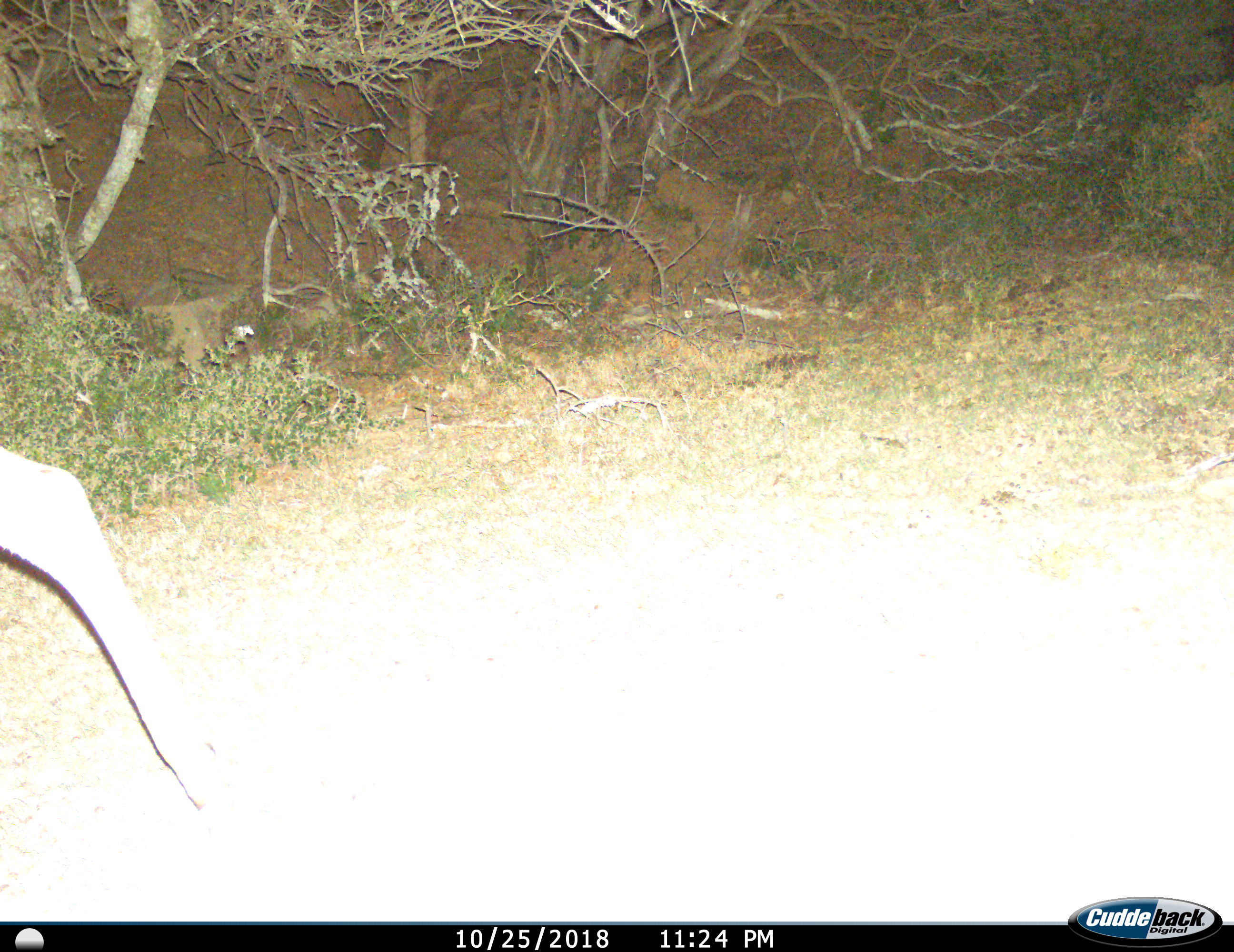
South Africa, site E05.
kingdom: Animalia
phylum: Chordata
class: Mammalia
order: Artiodactyla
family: Bovidae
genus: Alcelaphus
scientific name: Alcelaphus buselaphus caama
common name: red hartebeest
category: hartebeestred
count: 1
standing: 0%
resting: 0%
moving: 100%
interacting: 0%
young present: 0%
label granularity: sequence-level